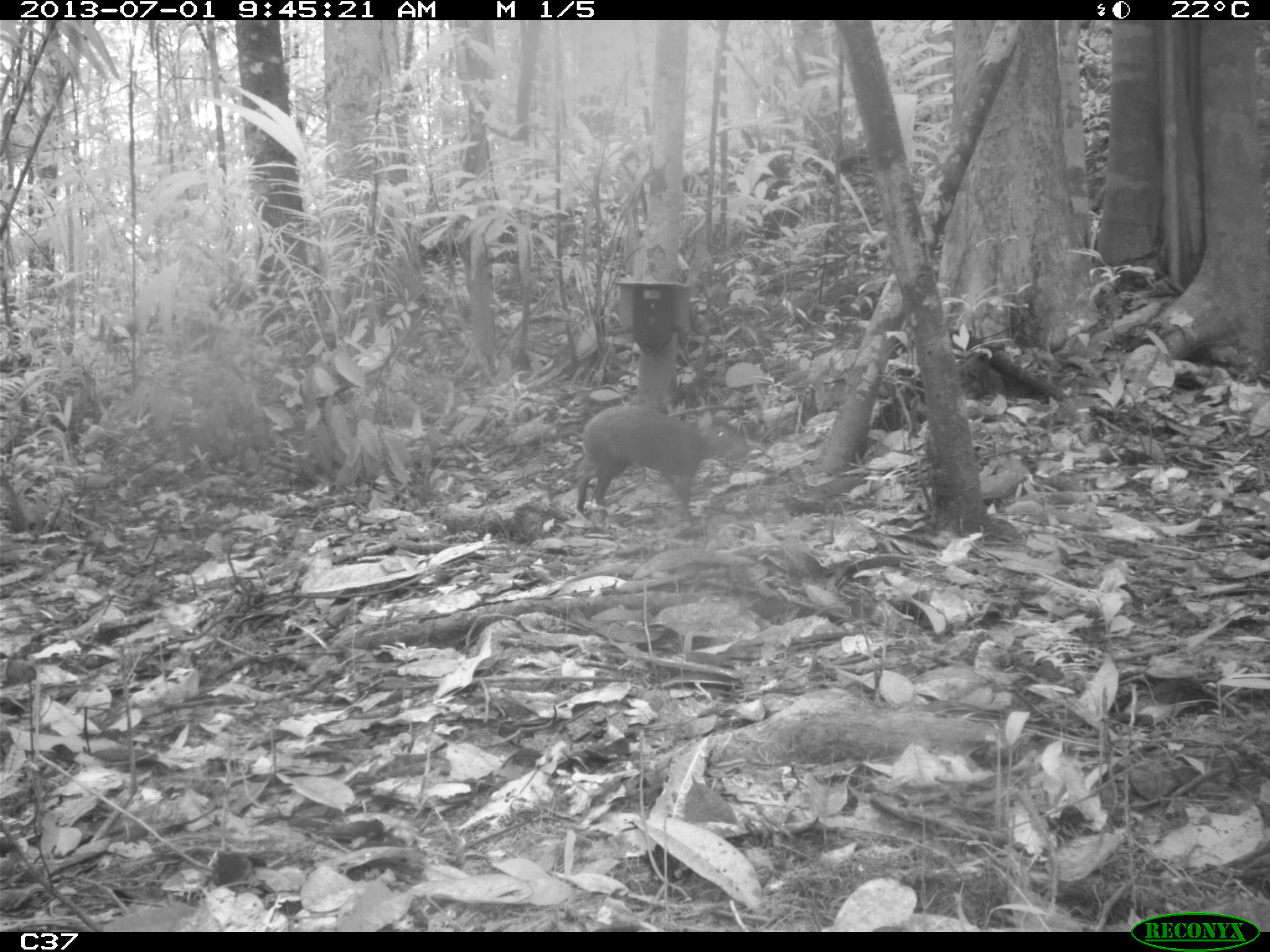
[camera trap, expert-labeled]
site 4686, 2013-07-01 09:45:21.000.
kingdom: Animalia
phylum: Chordata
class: Mammalia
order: Rodentia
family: Dasyproctidae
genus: Dasyprocta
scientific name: Dasyprocta leporina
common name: red-rumped agouti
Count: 1.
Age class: adult.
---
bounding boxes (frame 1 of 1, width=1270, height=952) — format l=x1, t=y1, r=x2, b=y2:
dasyprocta leporina: l=575, t=403, r=749, b=523